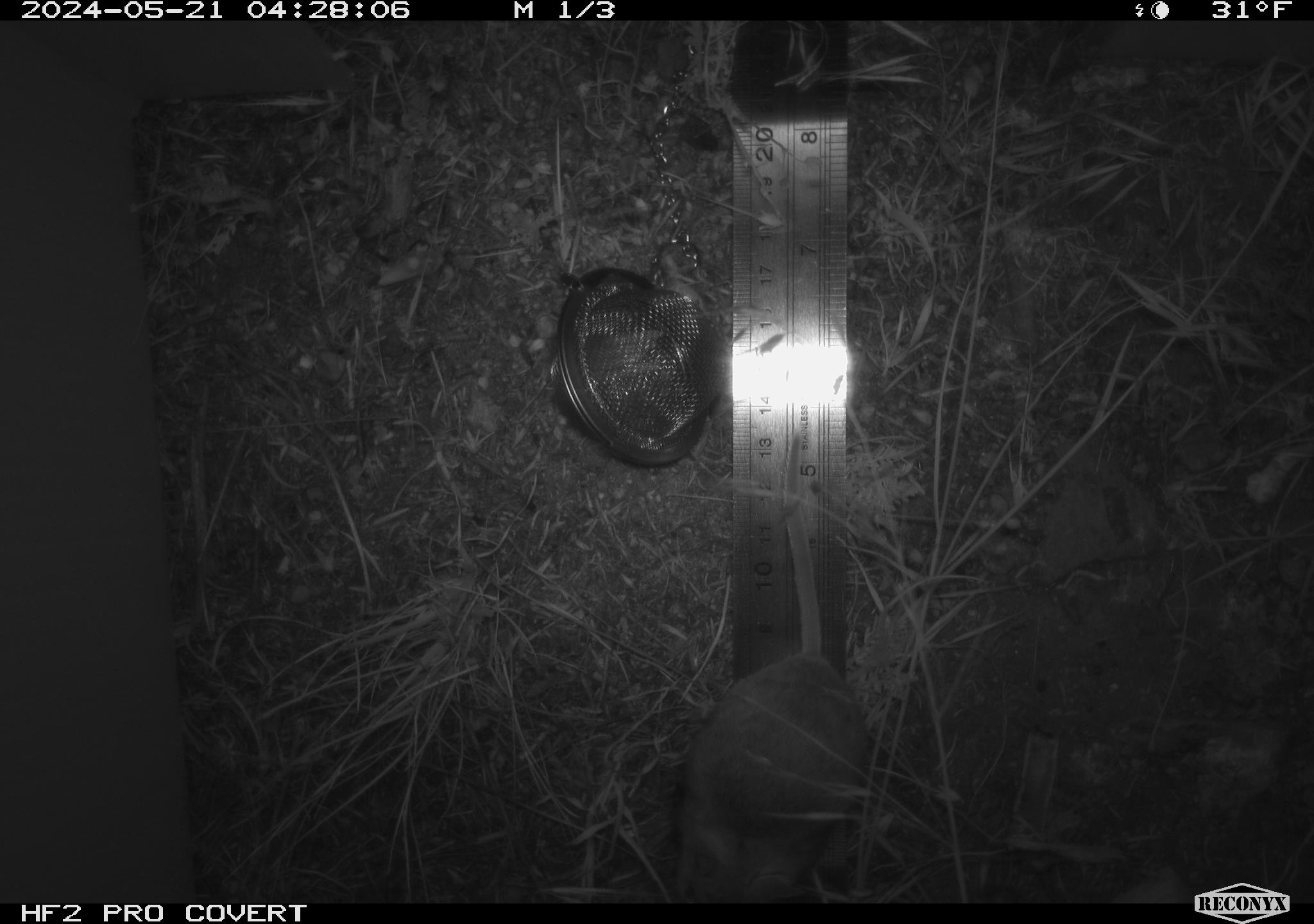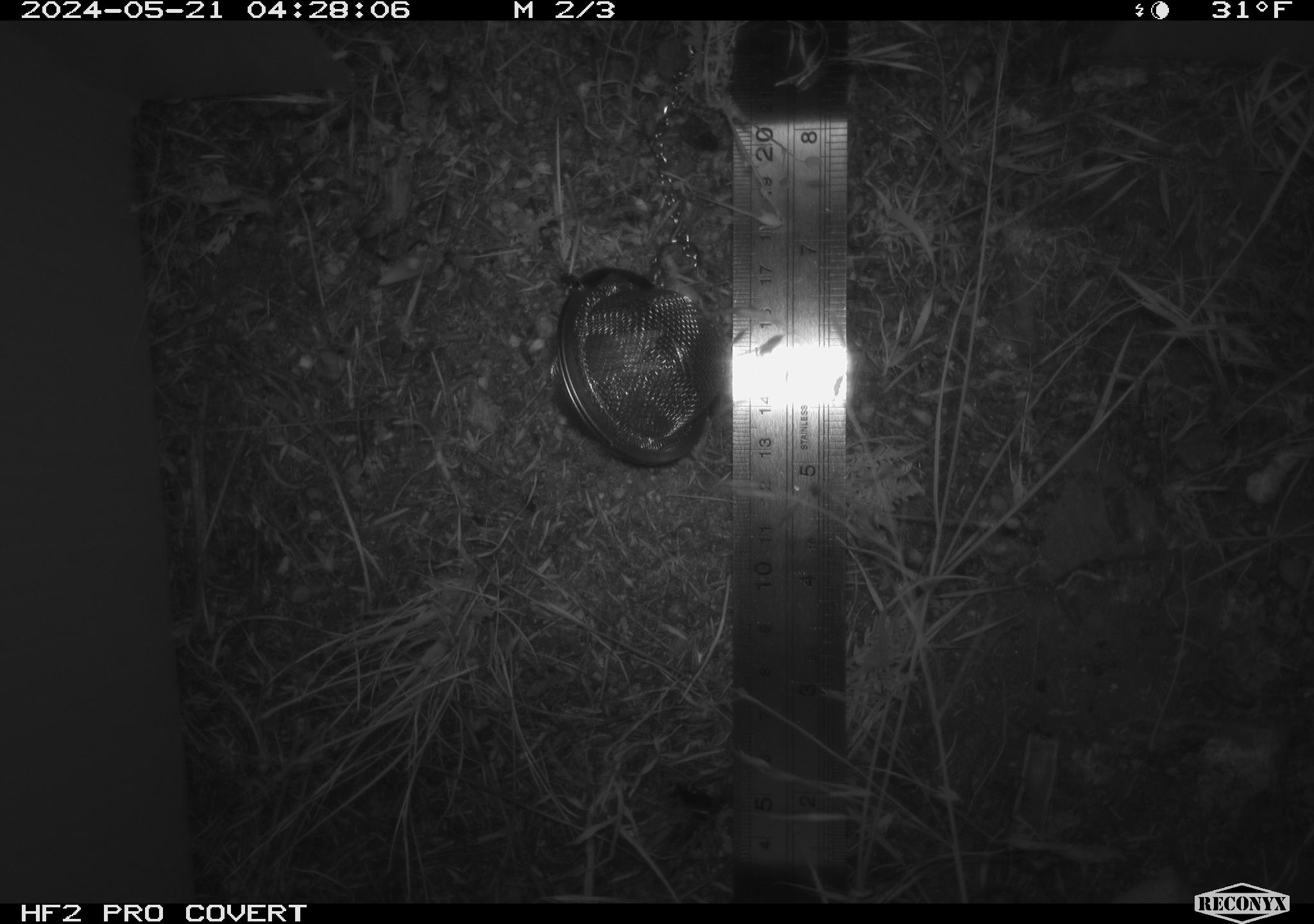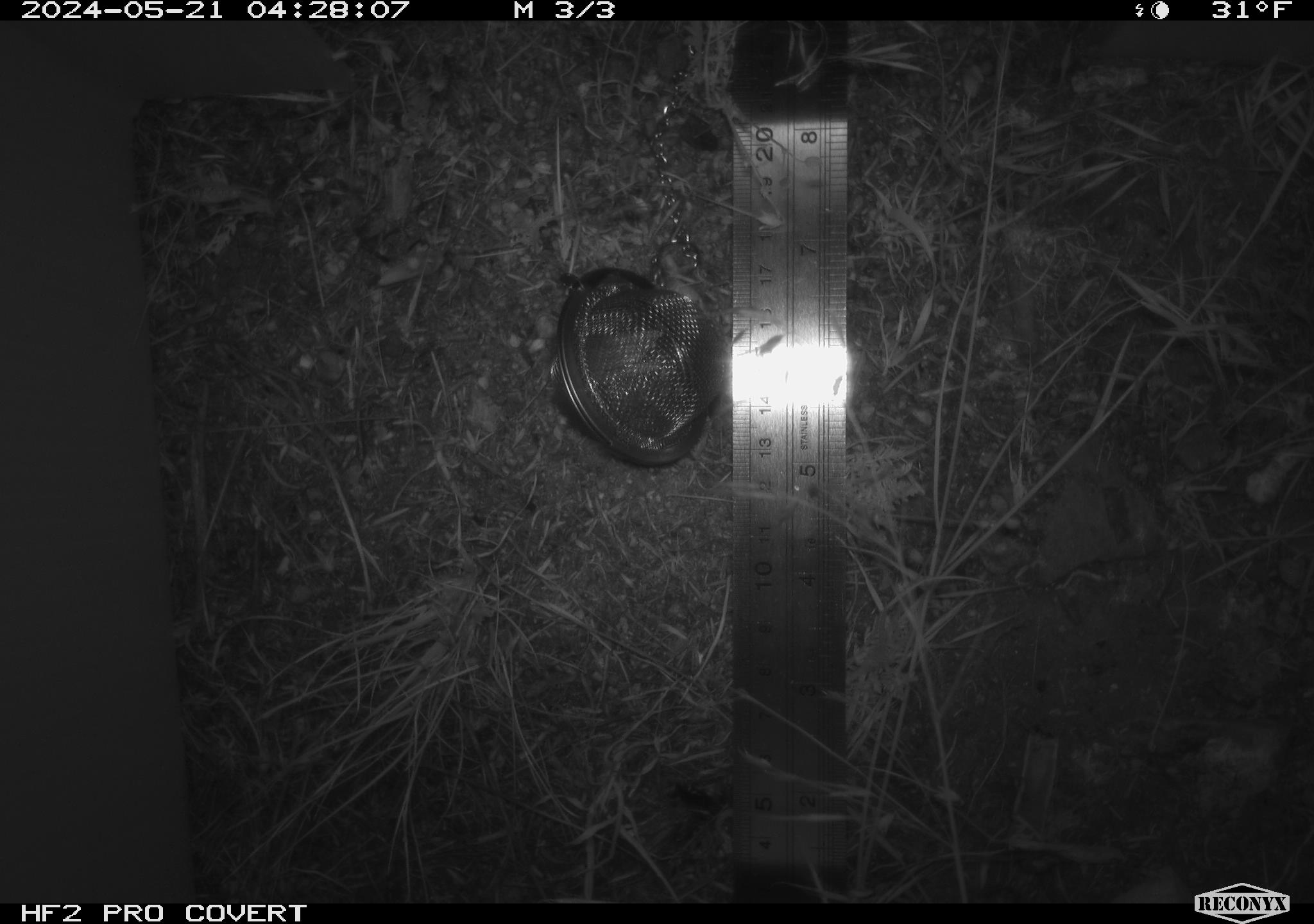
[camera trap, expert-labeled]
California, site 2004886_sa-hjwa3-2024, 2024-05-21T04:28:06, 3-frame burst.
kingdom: Animalia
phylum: Chordata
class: Mammalia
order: Rodentia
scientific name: Rodentia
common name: rodent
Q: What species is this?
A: Rodent (Rodentia).